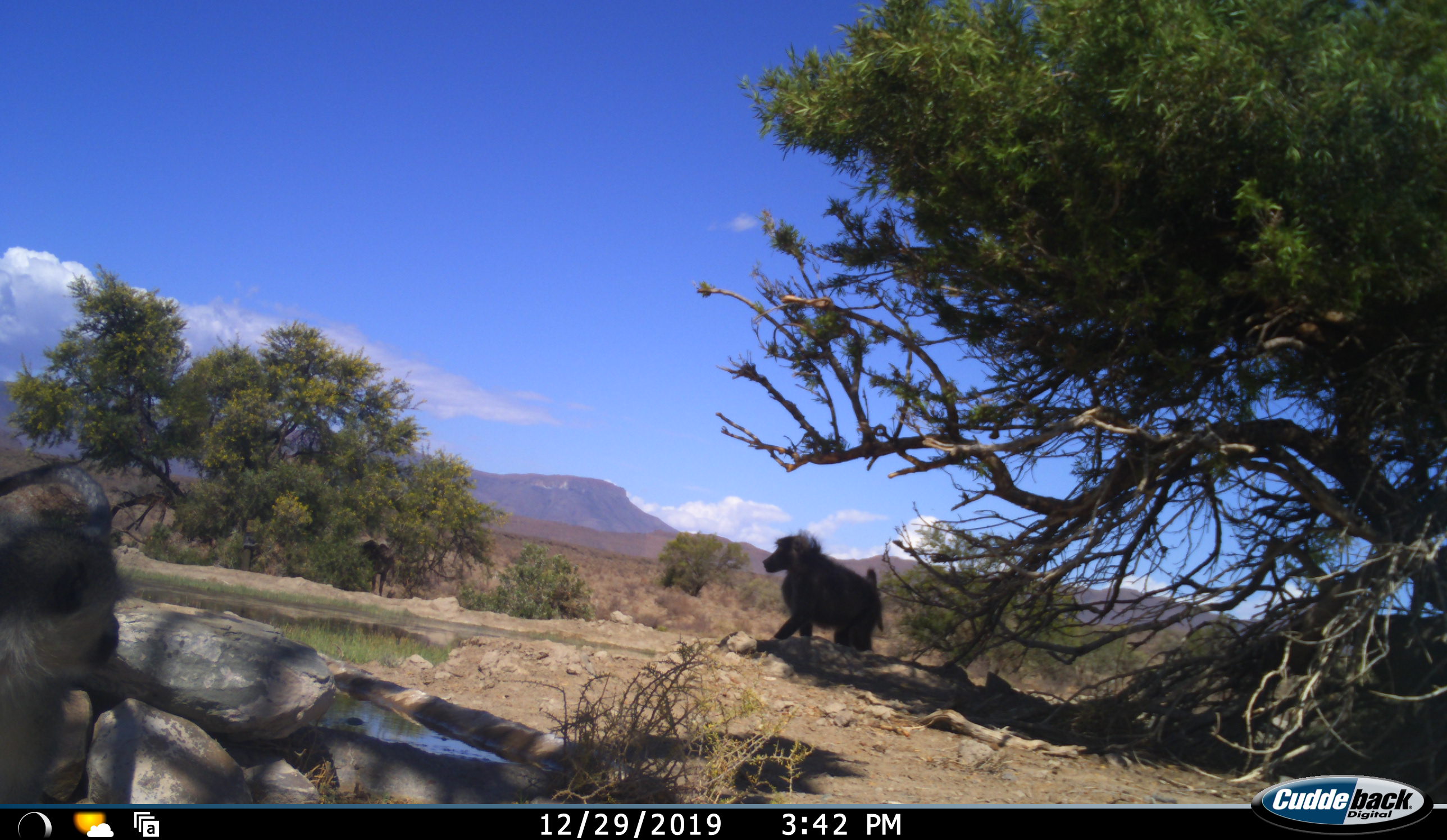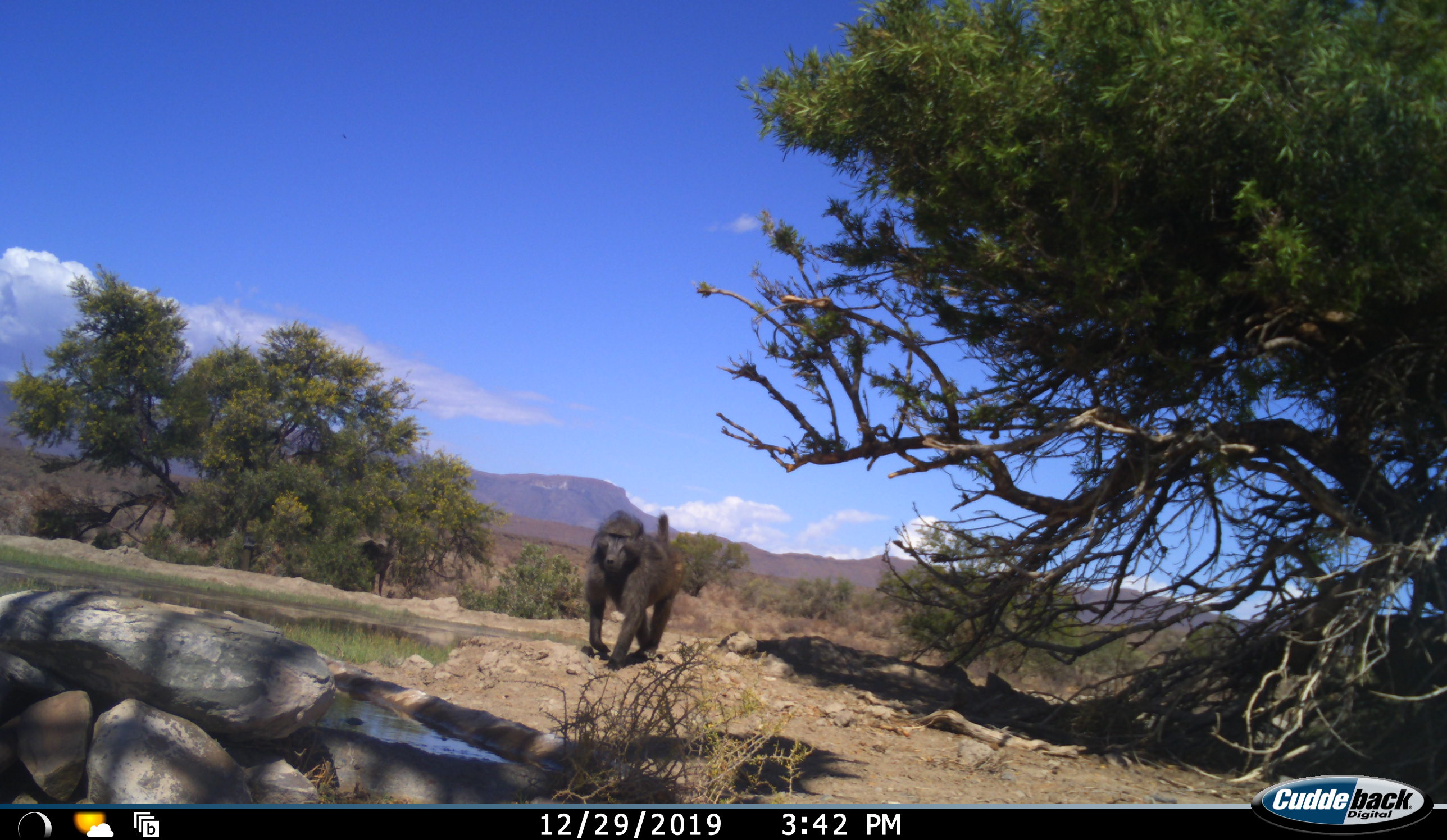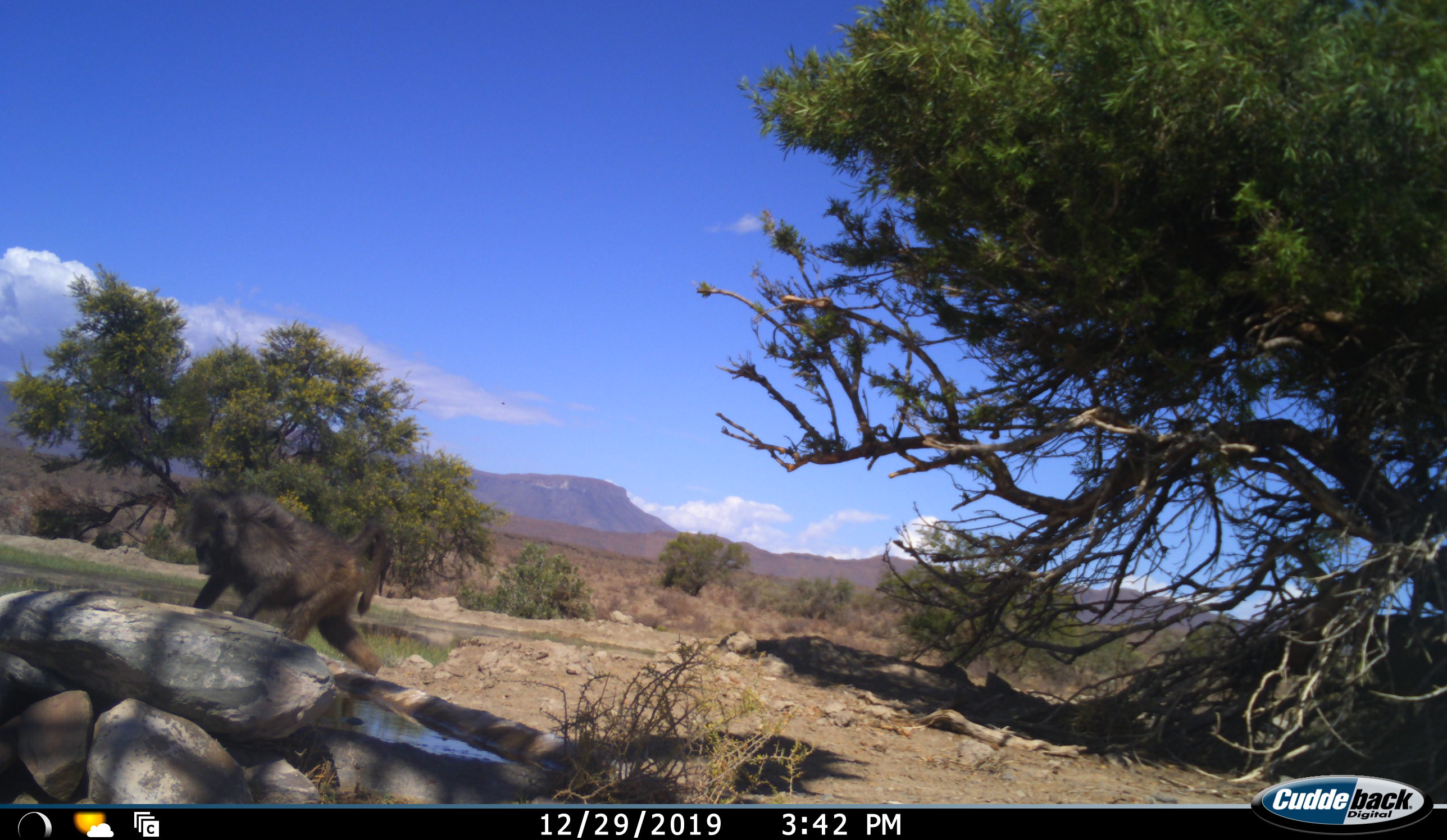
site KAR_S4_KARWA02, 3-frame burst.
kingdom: Animalia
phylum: Chordata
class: Mammalia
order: Primates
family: Cercopithecidae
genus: Papio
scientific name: Papio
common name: baboon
Baboon (Papio), count 2. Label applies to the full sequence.